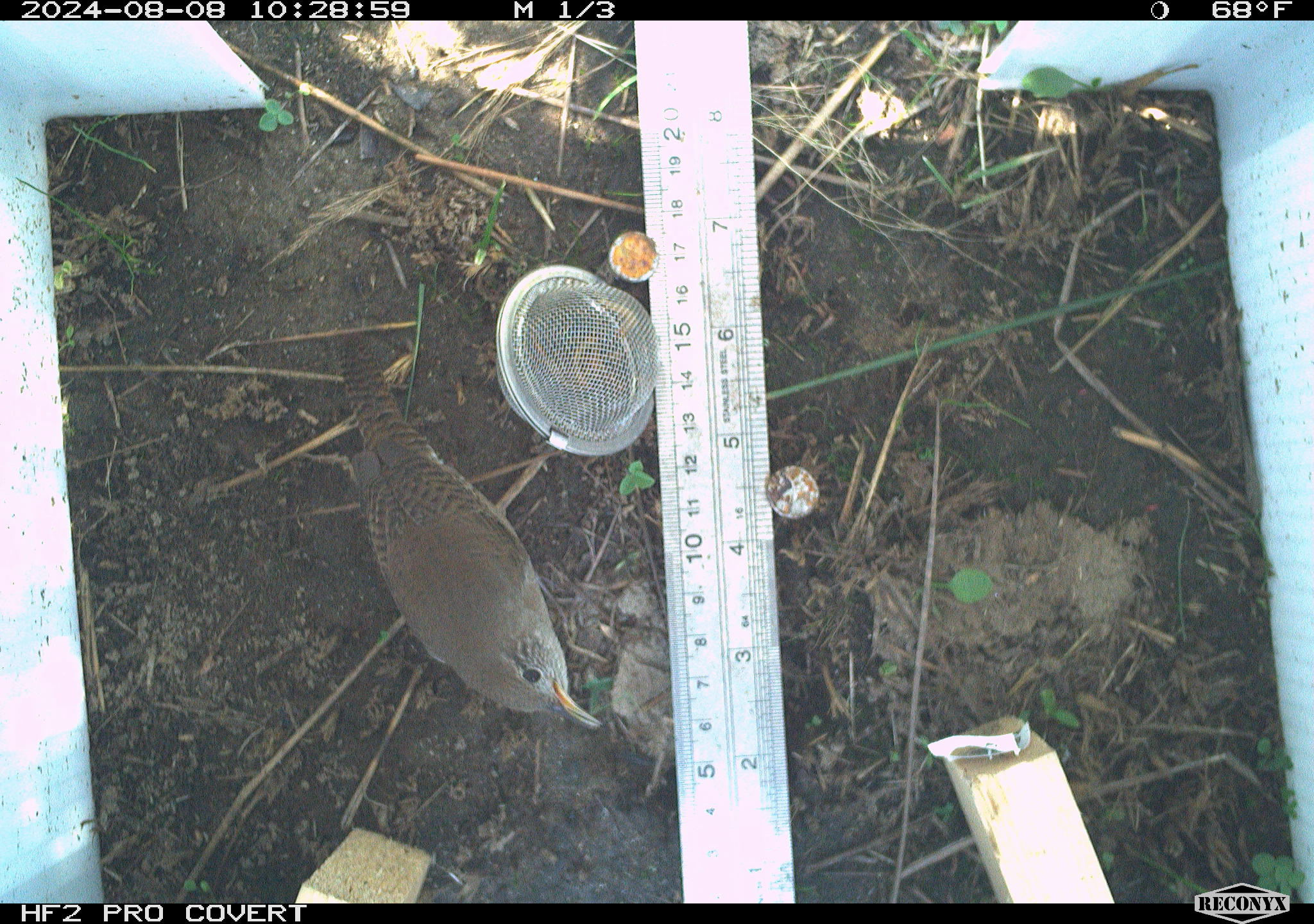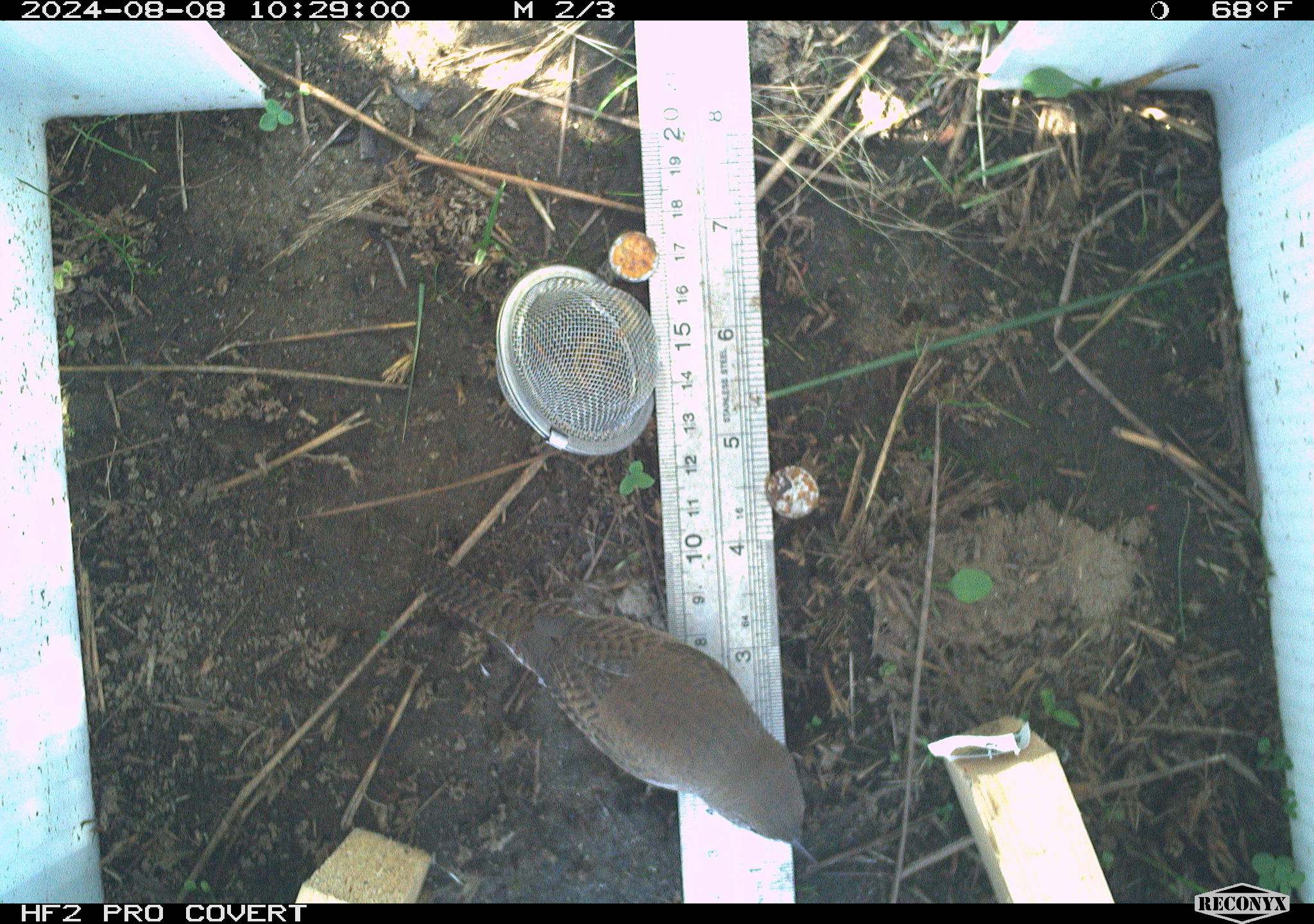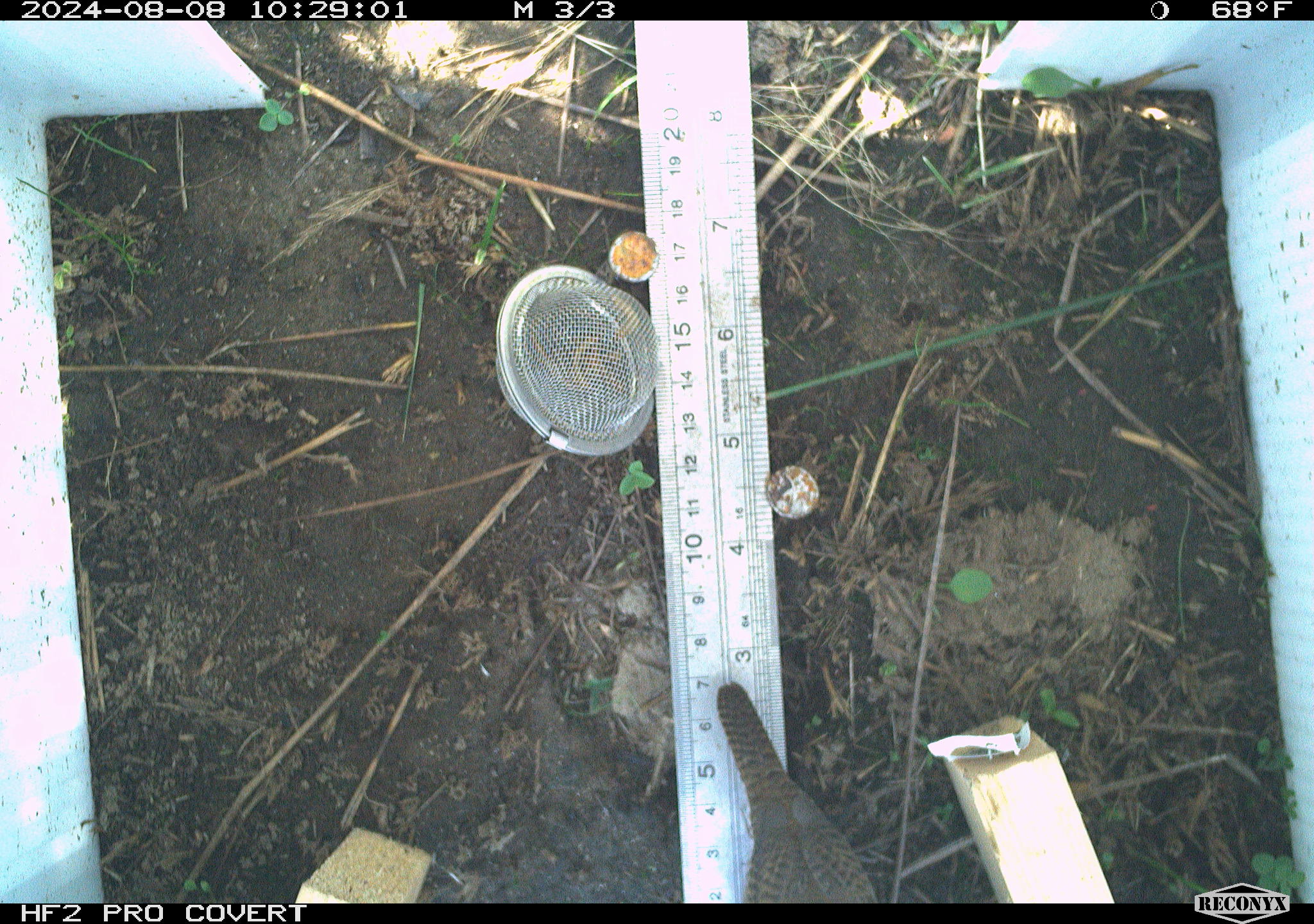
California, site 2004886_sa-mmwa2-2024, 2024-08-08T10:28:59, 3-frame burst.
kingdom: Animalia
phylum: Chordata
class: Aves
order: Passeriformes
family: Troglodytidae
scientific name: Troglodytidae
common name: wren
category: troglodytidae family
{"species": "troglodytidae family (wren) (Troglodytidae)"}